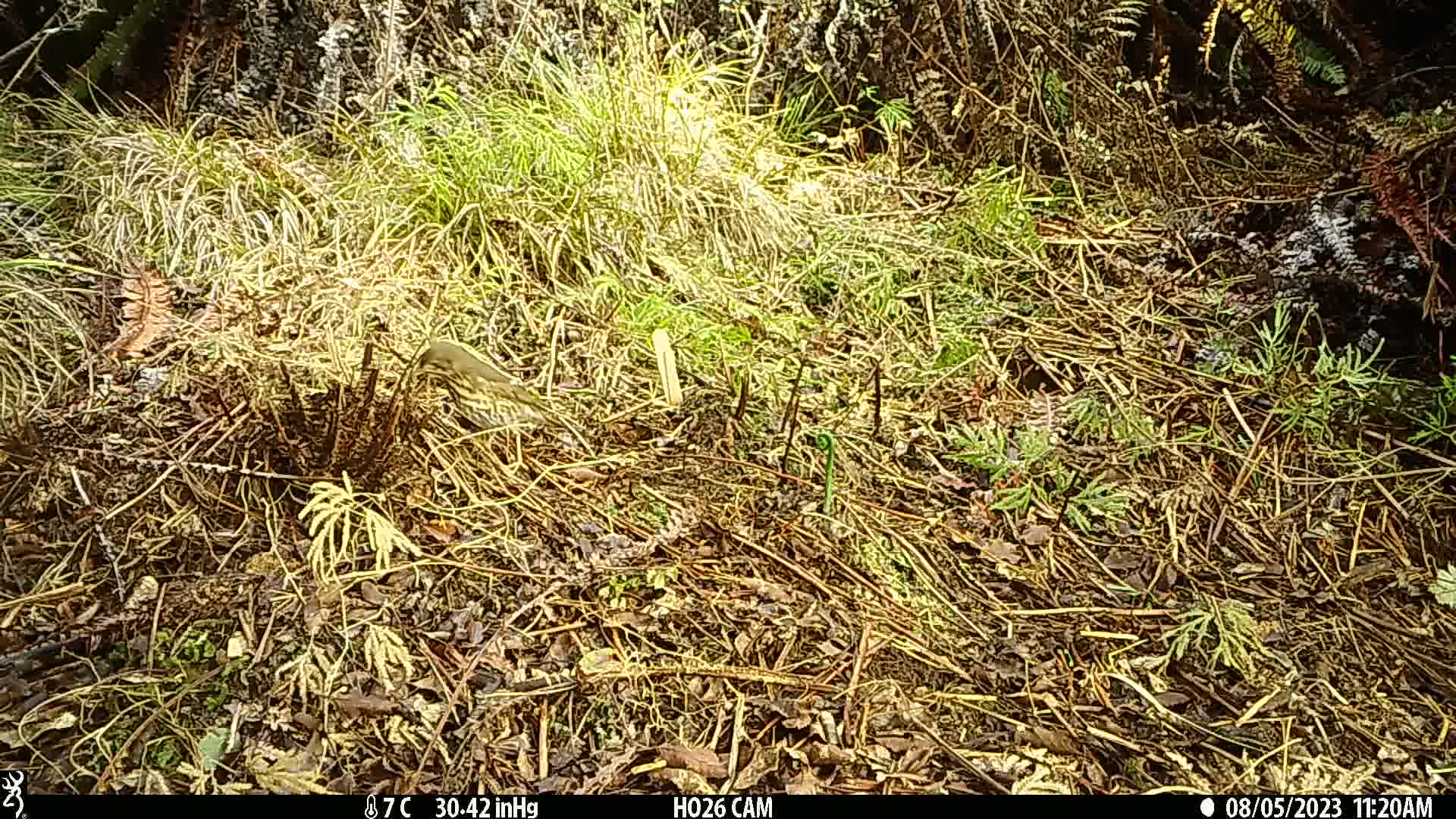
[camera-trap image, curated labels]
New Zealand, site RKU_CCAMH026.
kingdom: Animalia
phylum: Chordata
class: Aves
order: Passeriformes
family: Turdidae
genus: Turdus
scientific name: Turdus philomelos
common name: song thrush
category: thrush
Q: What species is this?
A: Thrush (song thrush) (Turdus philomelos).